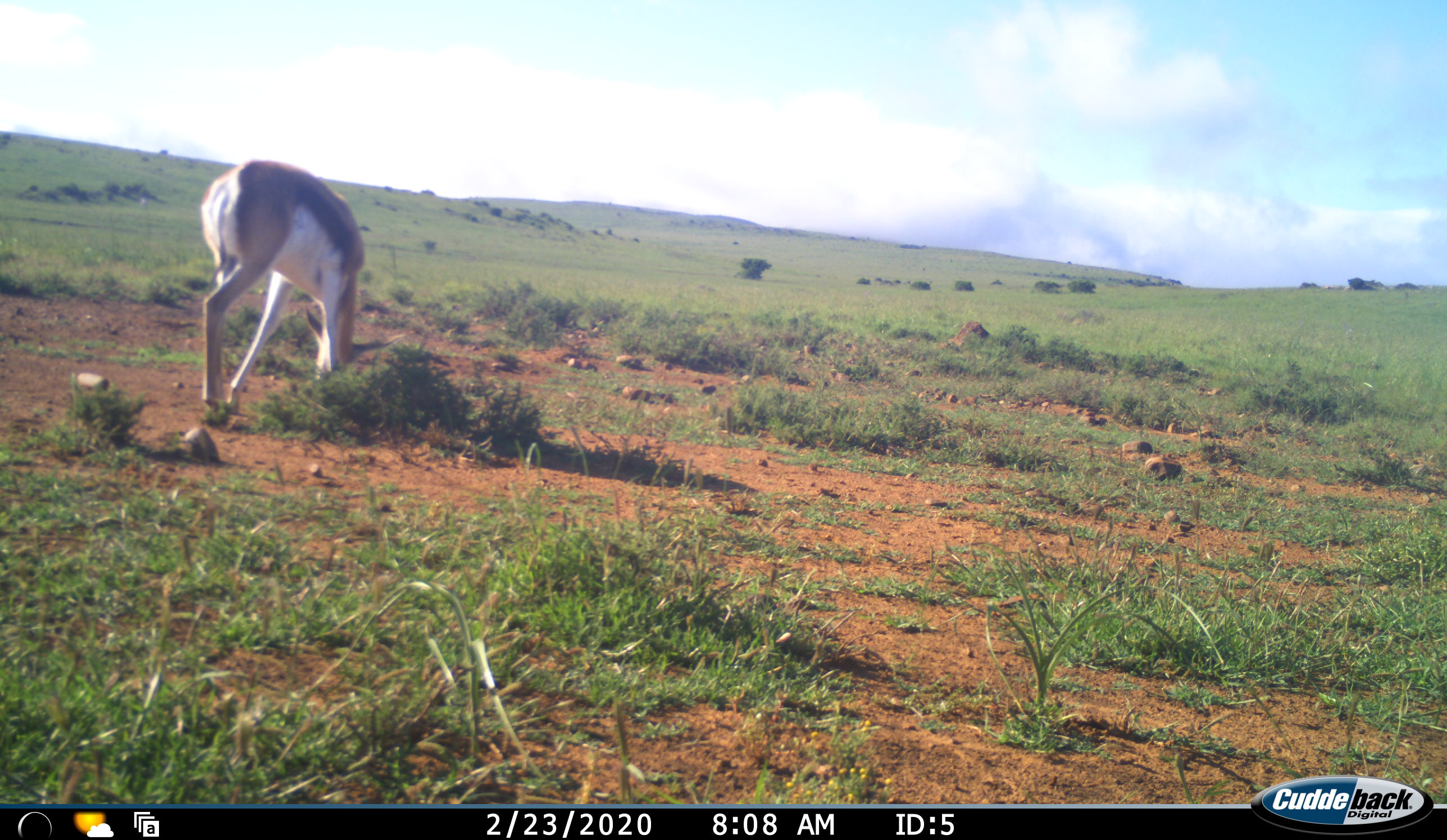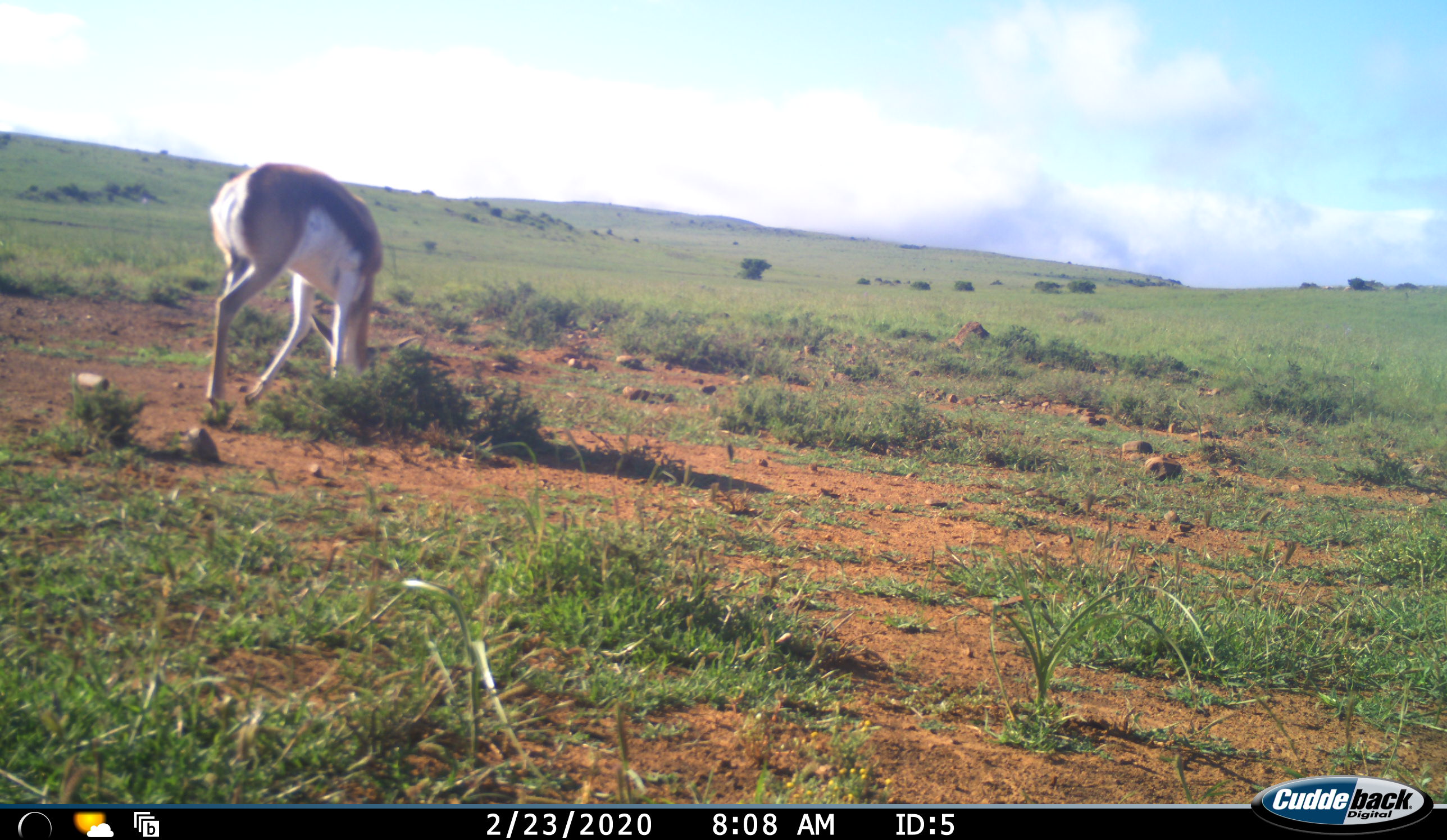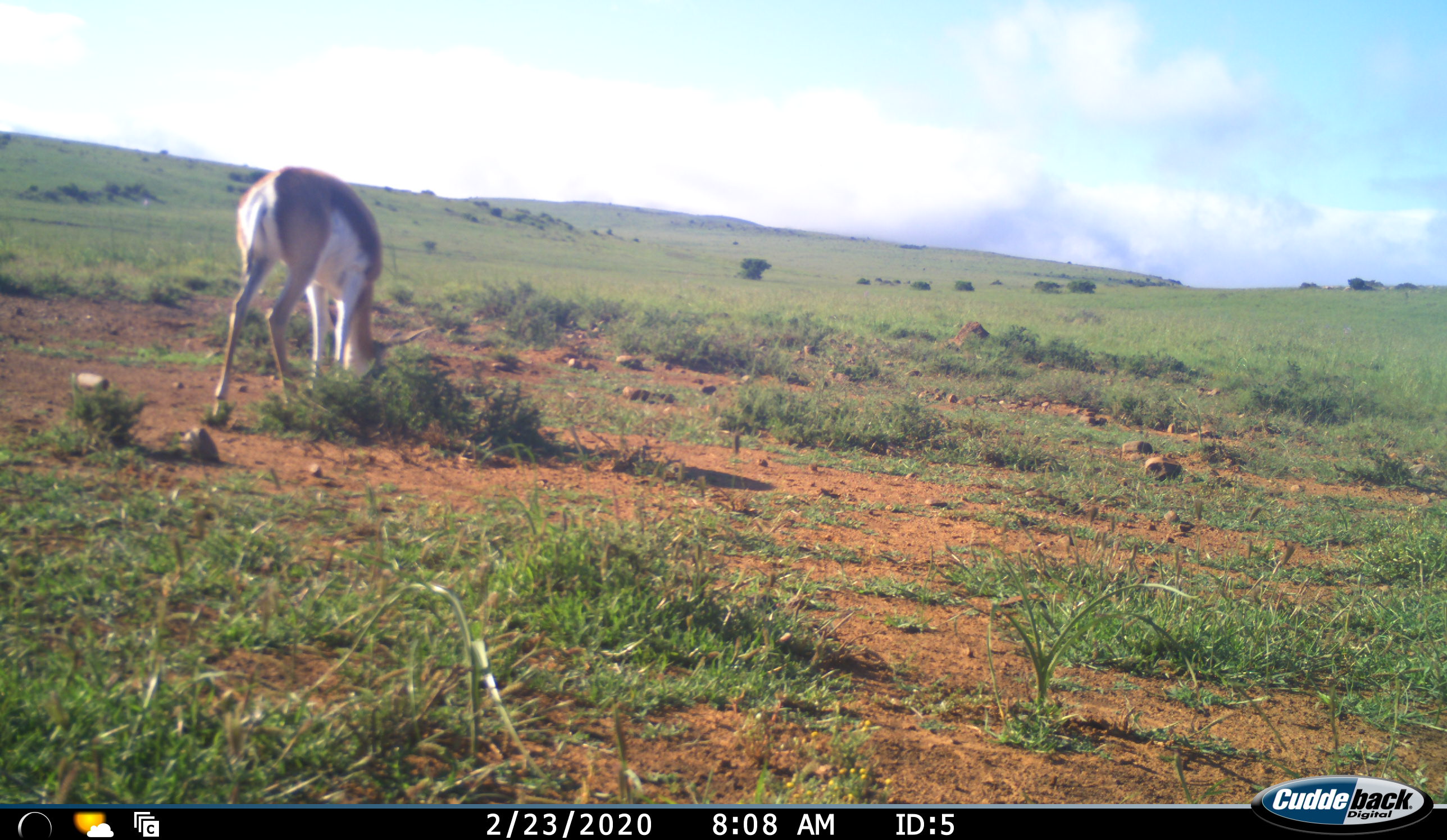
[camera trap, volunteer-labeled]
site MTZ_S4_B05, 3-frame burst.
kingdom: Animalia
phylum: Chordata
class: Mammalia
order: Artiodactyla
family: Bovidae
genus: Antidorcas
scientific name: Antidorcas marsupialis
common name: springbok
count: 1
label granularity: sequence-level